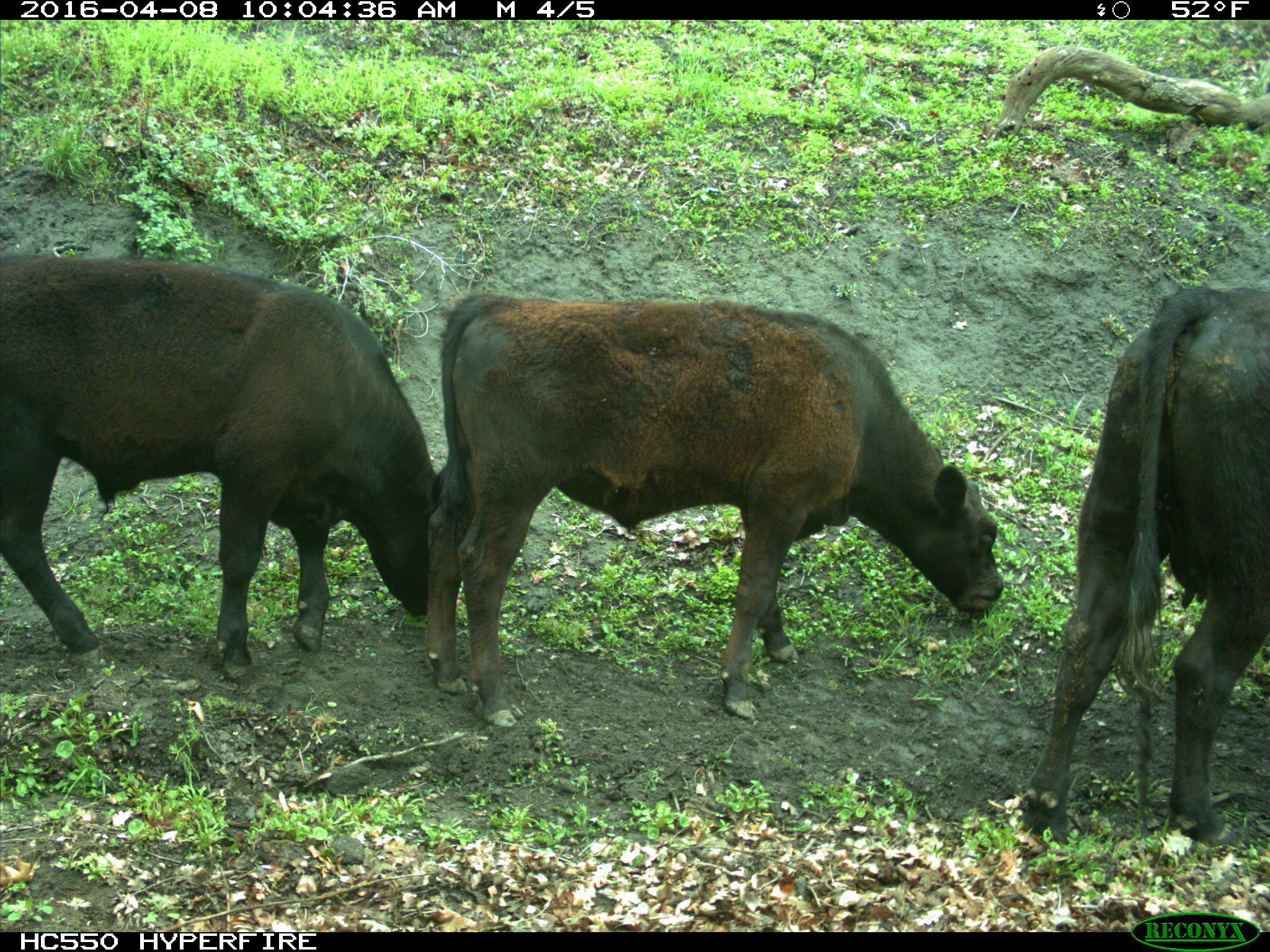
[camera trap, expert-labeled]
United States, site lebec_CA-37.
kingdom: Animalia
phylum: Chordata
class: Mammalia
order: Artiodactyla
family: Bovidae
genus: Bos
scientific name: Bos taurus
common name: domestic cow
Bos taurus (domestic cow).